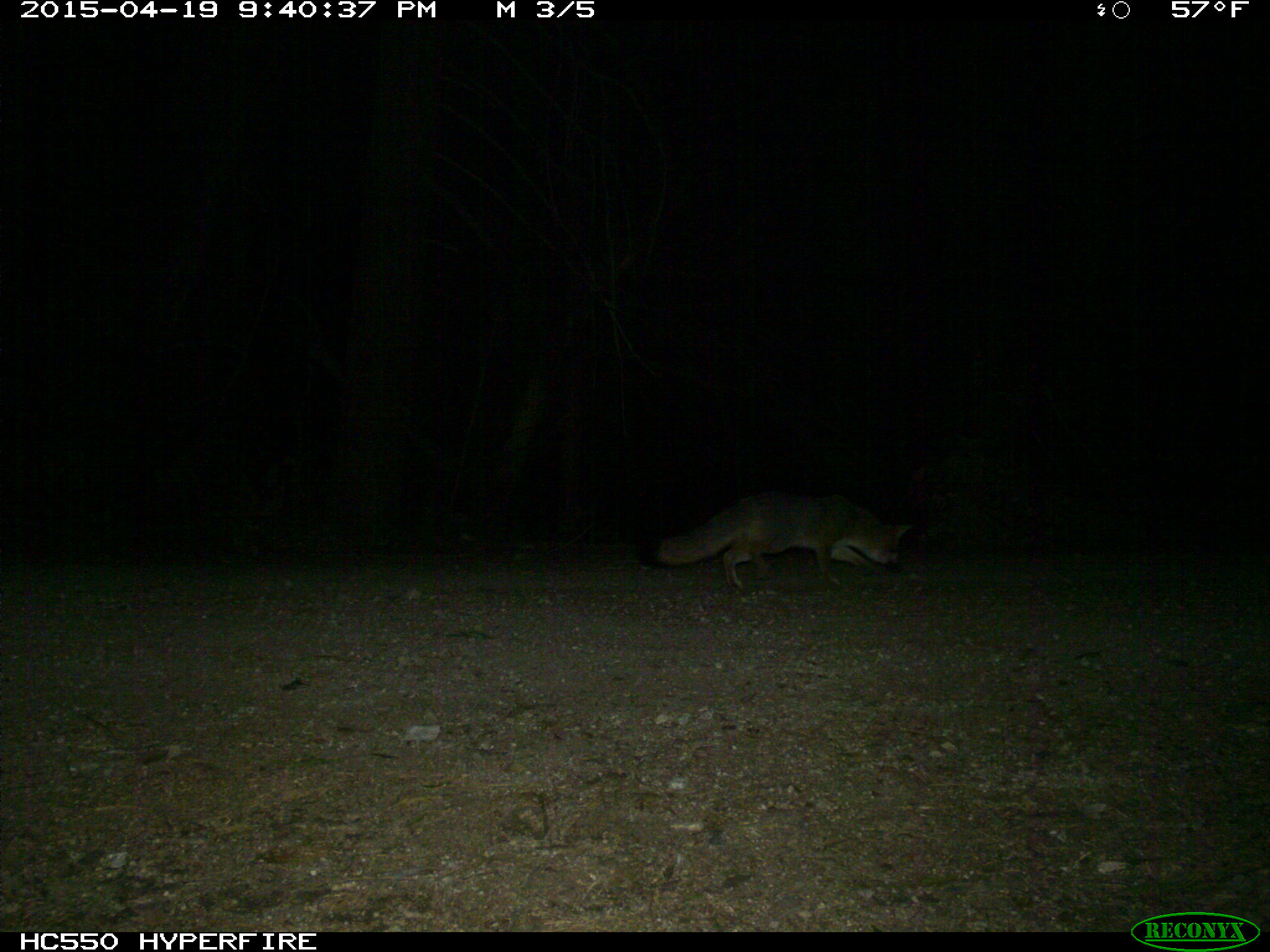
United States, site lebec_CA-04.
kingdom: Animalia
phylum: Chordata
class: Mammalia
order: Carnivora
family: Canidae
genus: Urocyon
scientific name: Urocyon cinereoargenteus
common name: gray fox